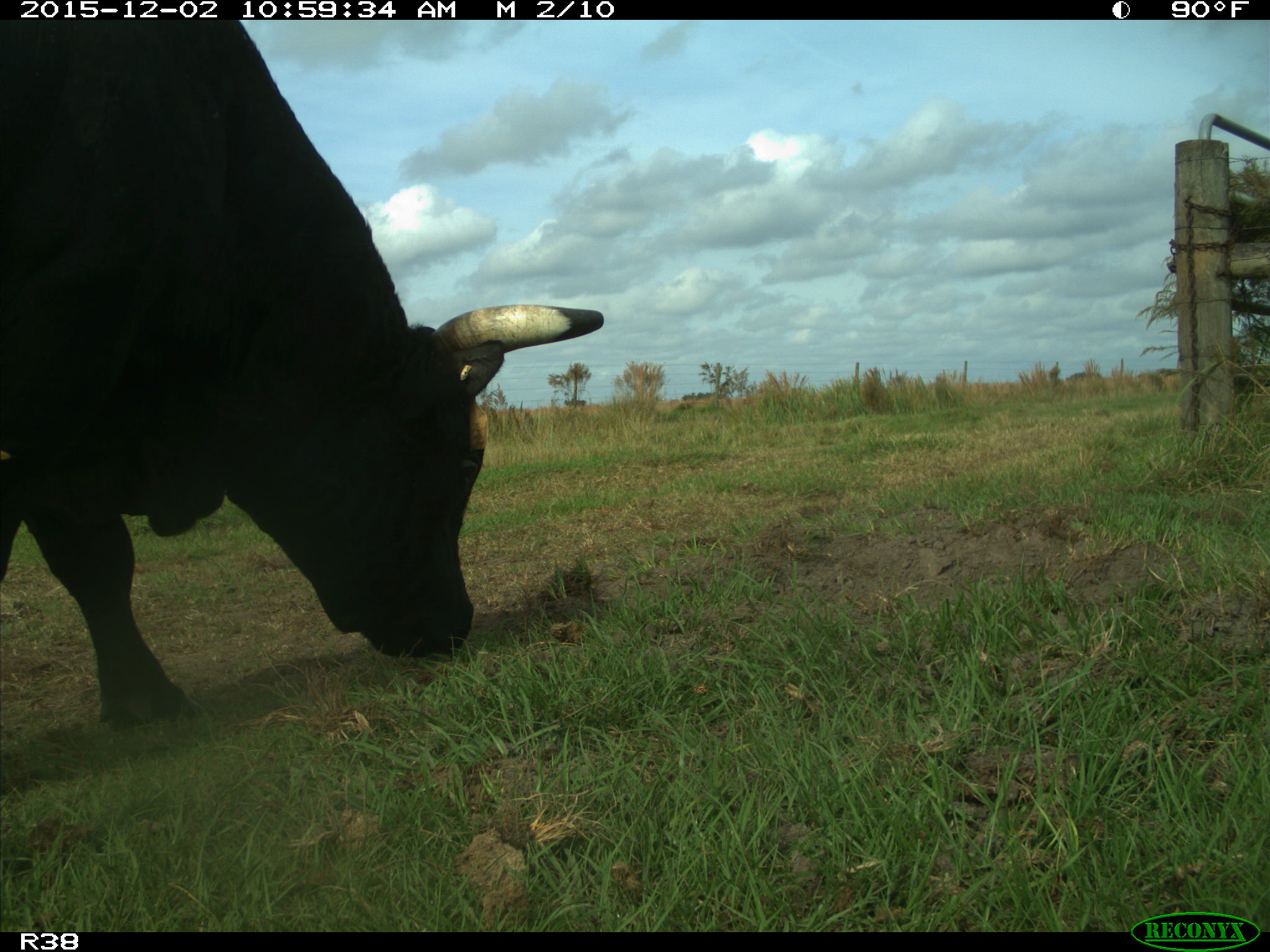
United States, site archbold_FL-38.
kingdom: Animalia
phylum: Chordata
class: Mammalia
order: Artiodactyla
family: Bovidae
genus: Bos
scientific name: Bos taurus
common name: domestic cow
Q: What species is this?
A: Bos taurus (domestic cow).